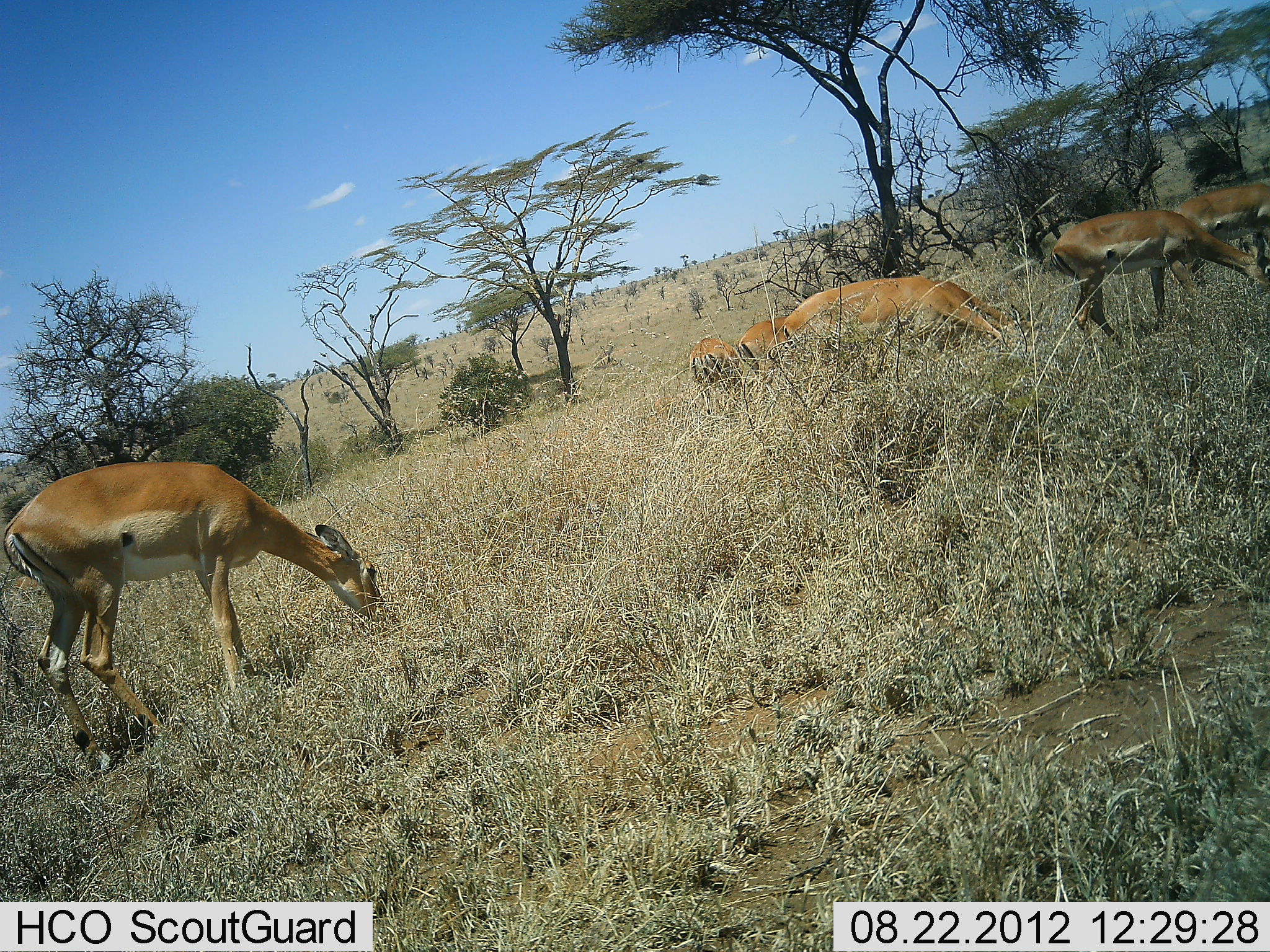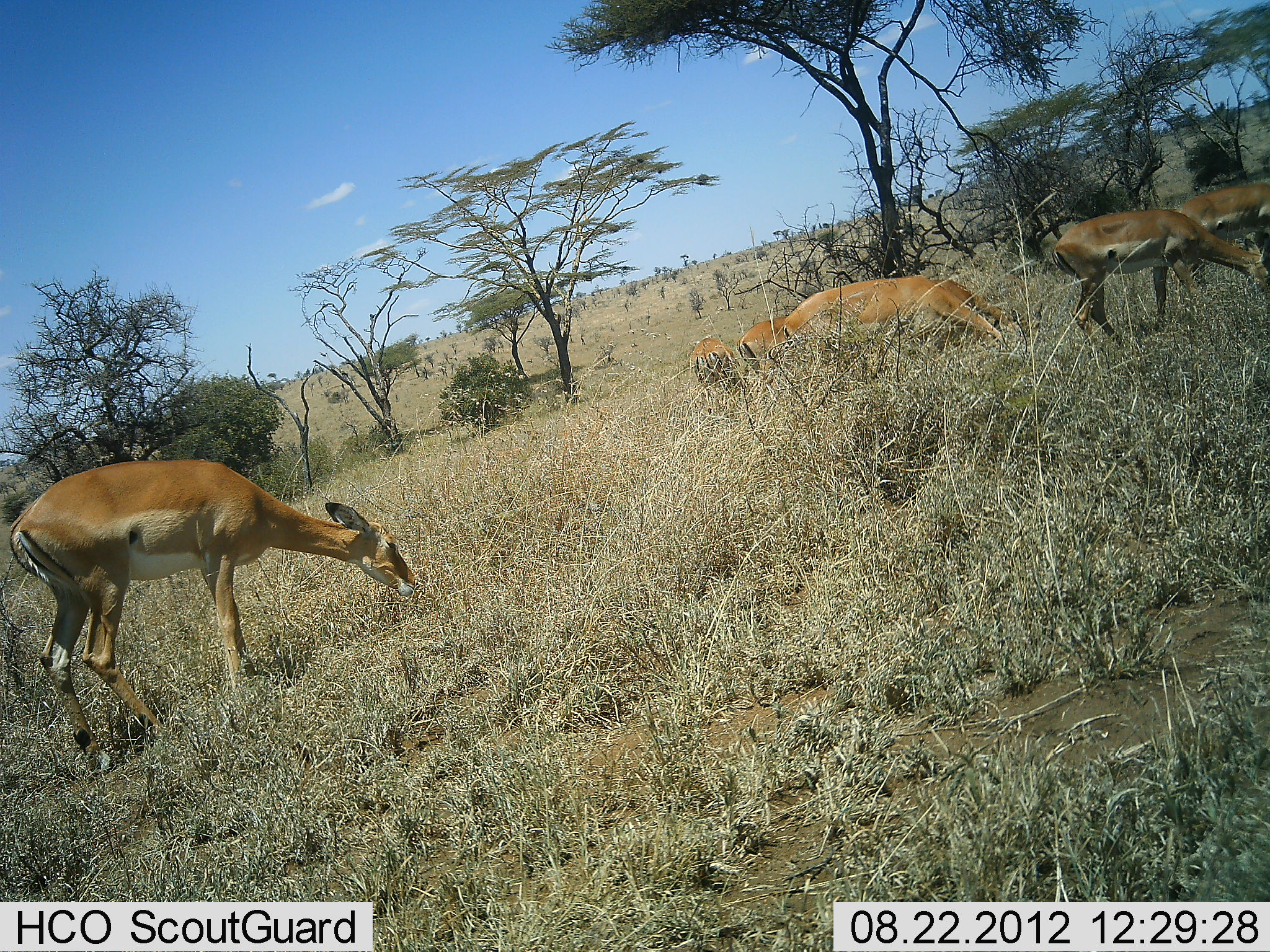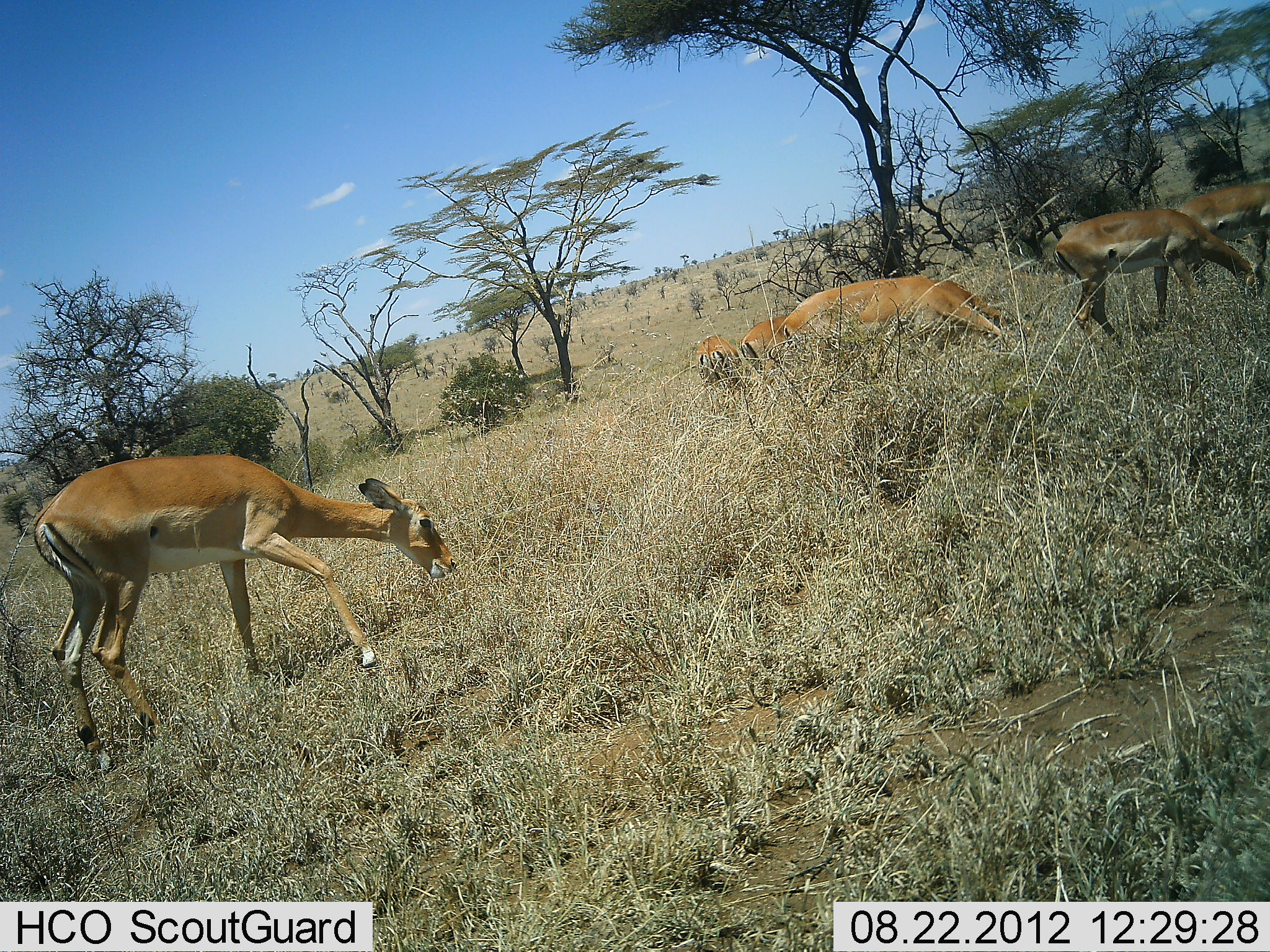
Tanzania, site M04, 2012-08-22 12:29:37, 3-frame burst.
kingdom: Animalia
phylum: Chordata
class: Mammalia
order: Artiodactyla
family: Bovidae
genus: Aepyceros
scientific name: Aepyceros melampus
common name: impala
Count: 6.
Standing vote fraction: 30%.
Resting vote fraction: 0%.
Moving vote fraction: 10%.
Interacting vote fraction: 0%.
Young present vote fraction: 0%.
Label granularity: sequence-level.